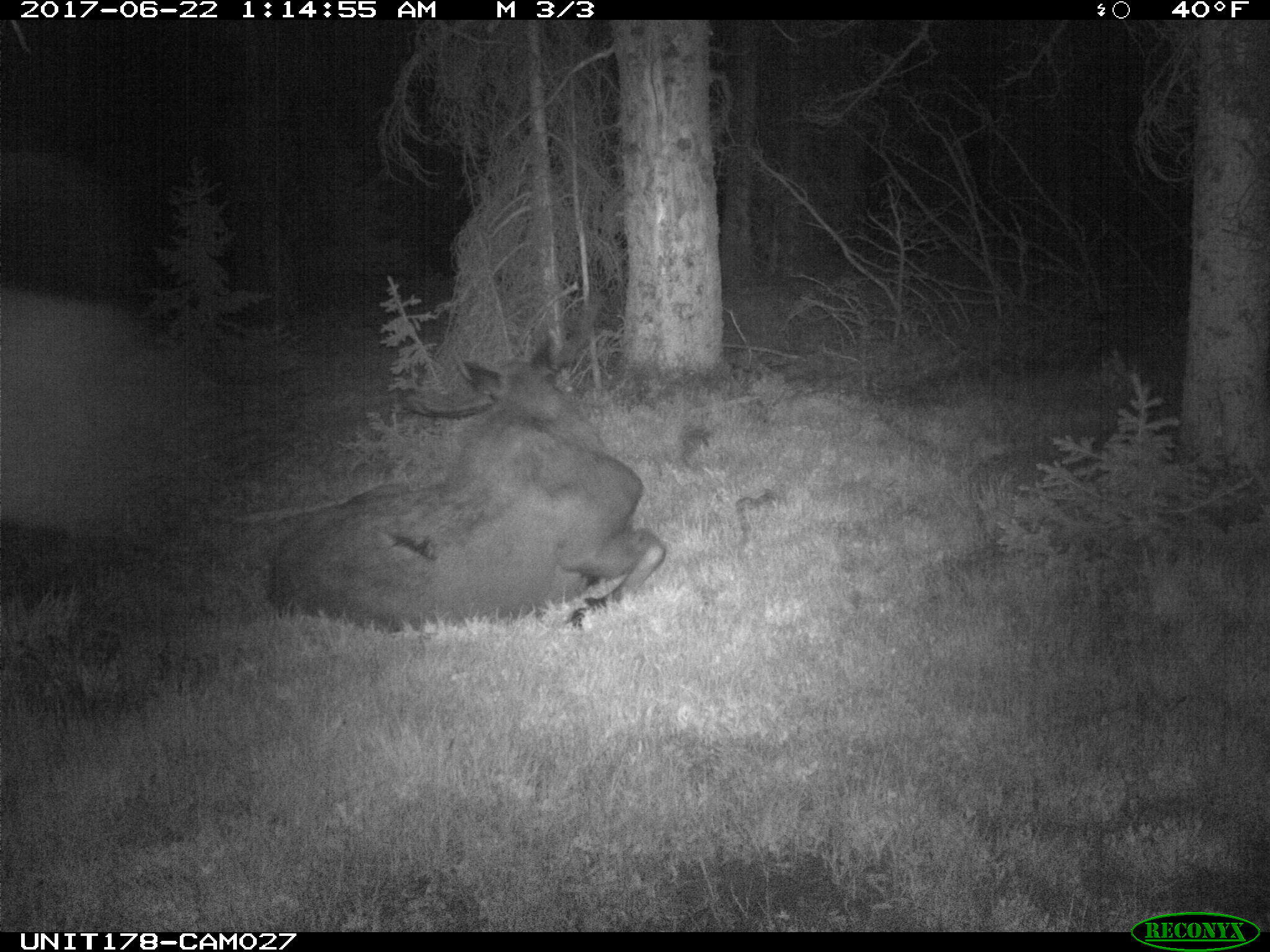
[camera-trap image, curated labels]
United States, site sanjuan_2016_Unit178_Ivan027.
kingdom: Animalia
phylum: Chordata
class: Mammalia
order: Artiodactyla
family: Cervidae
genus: Alces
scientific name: Alces alces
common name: moose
Alces alces (moose).